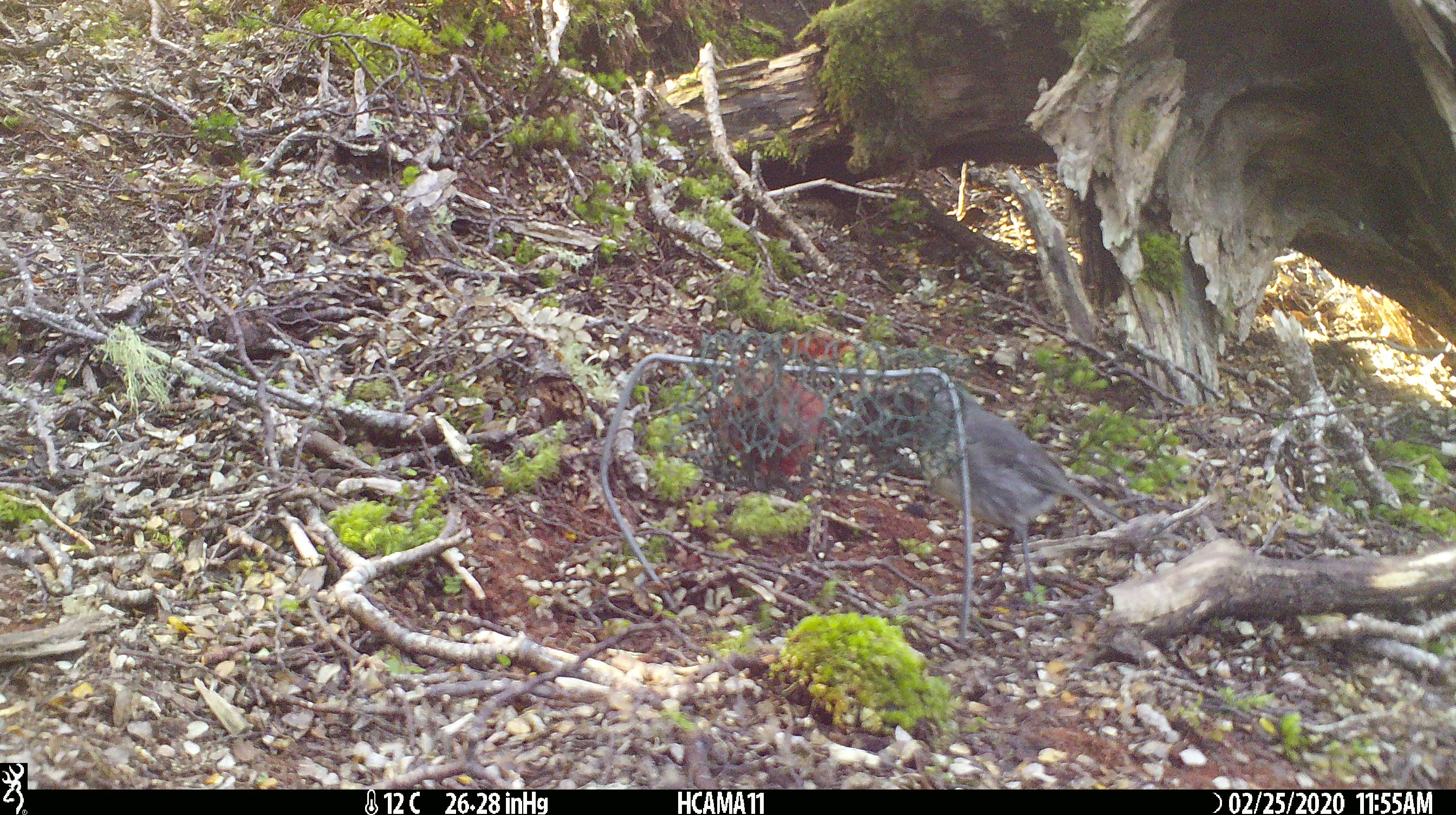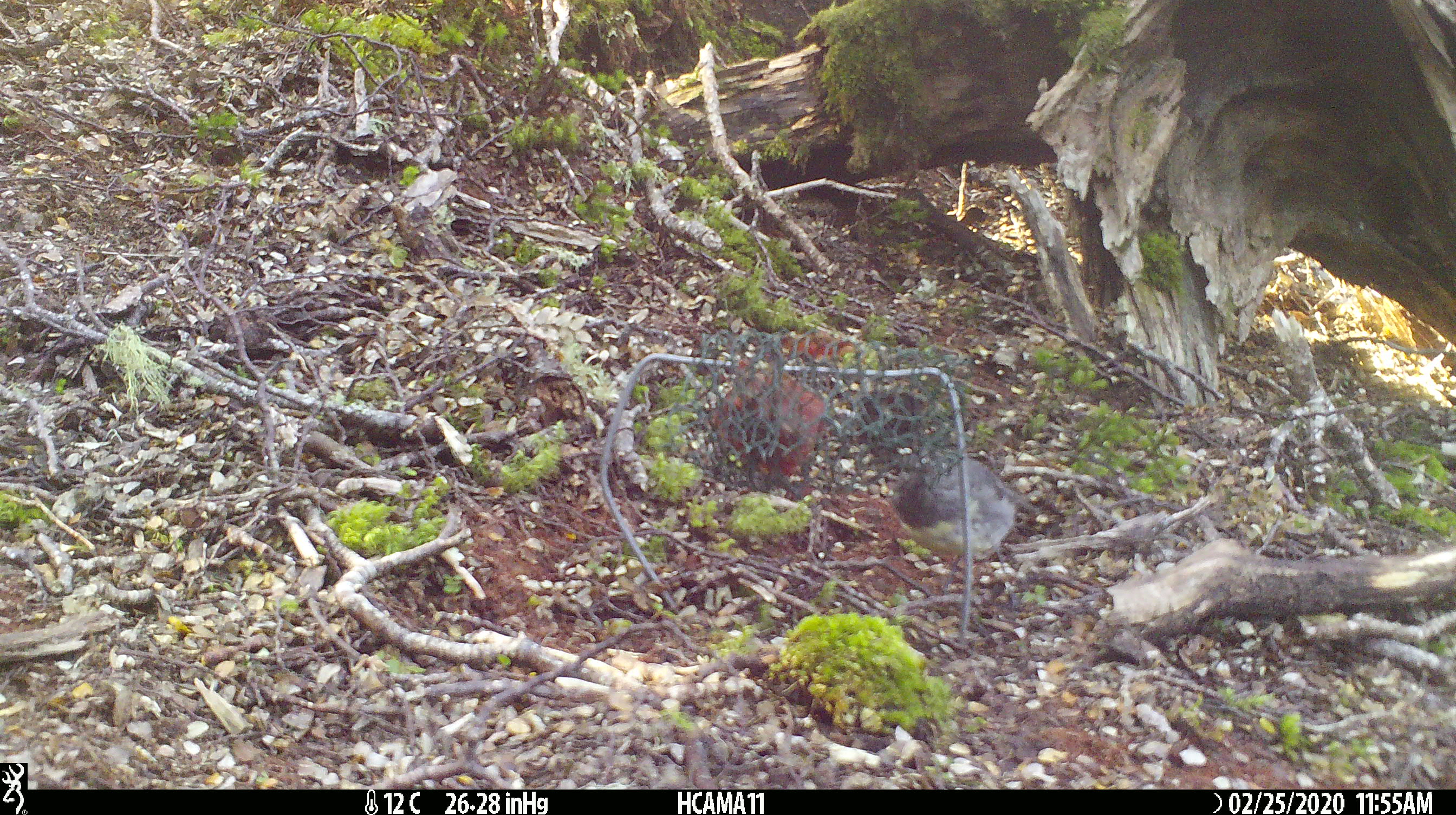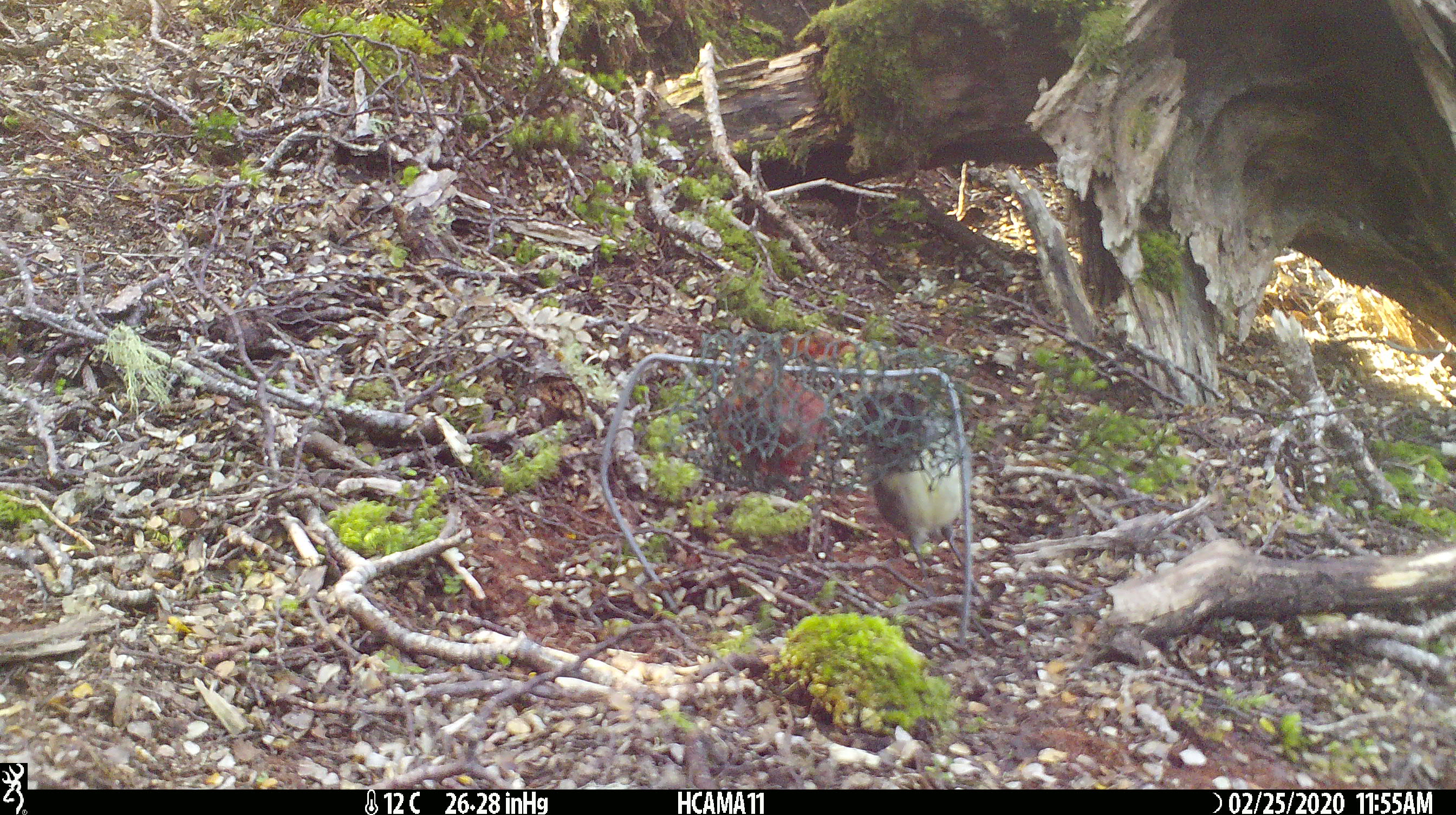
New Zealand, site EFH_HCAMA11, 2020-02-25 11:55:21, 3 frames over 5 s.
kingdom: Animalia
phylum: Chordata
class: Aves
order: Passeriformes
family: Petroicidae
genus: Petroica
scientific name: Petroica australis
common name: new zealand robin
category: robin